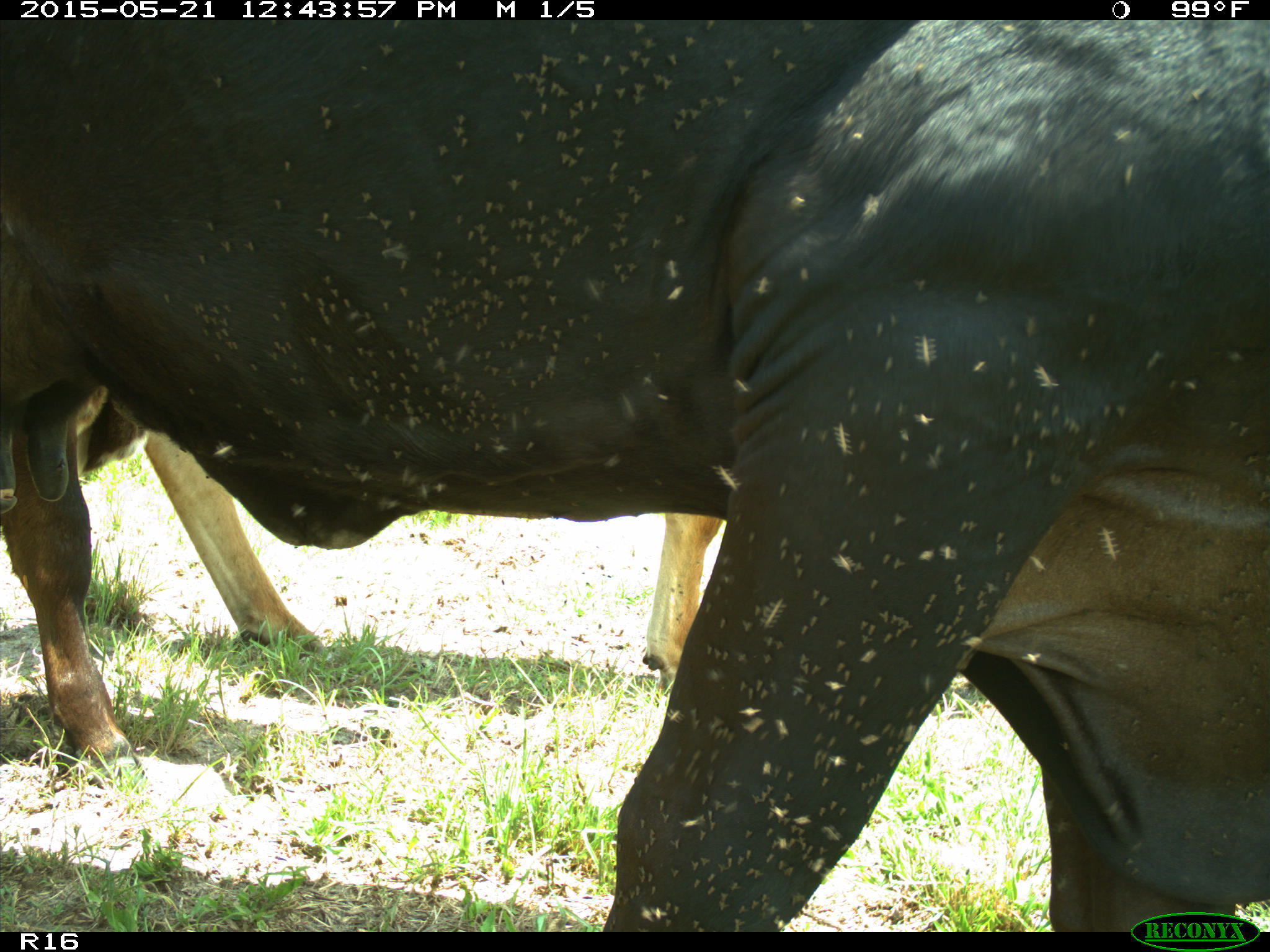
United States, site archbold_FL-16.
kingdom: Animalia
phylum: Chordata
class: Mammalia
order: Artiodactyla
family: Bovidae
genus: Bos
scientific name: Bos taurus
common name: domestic cow